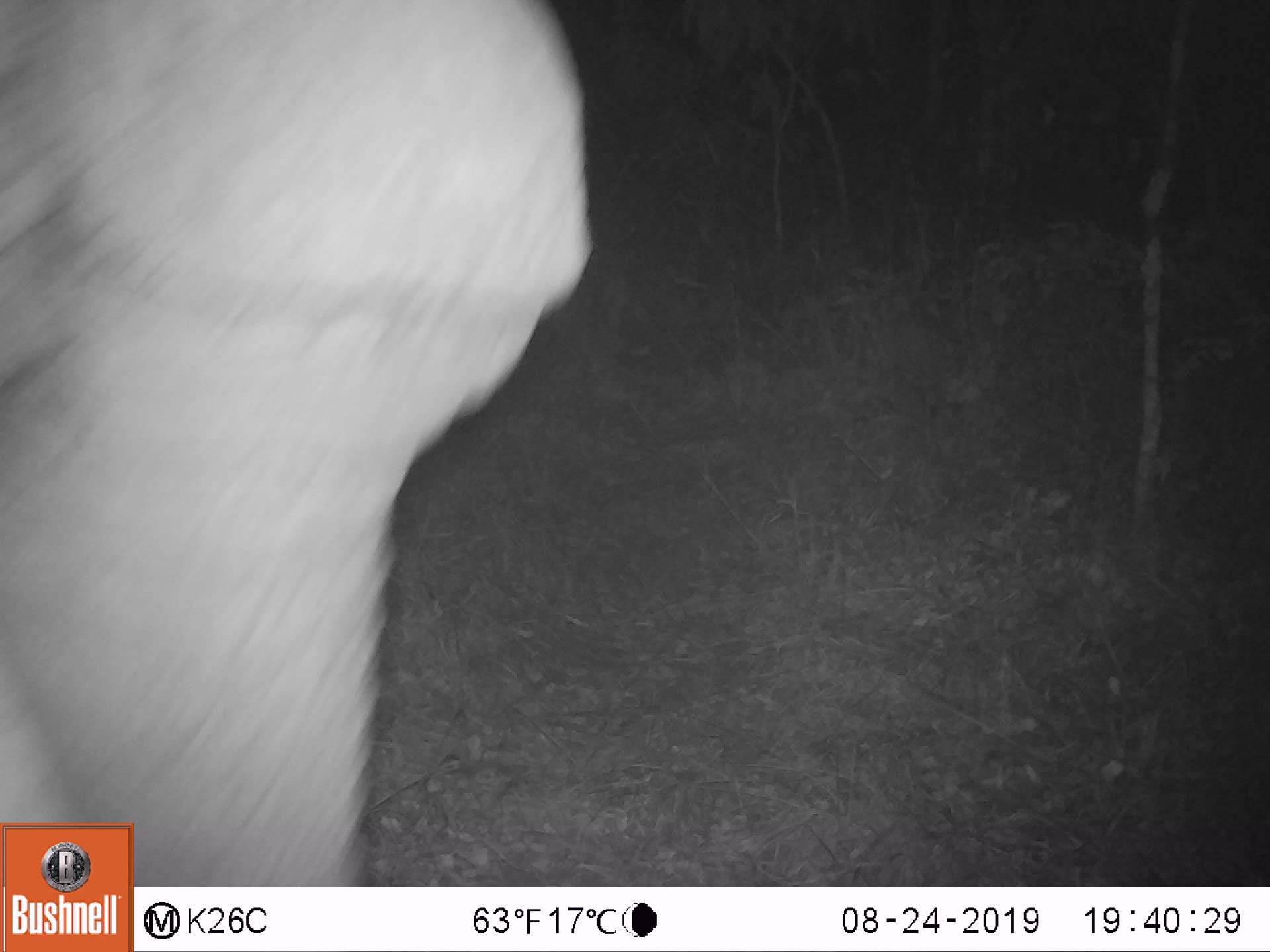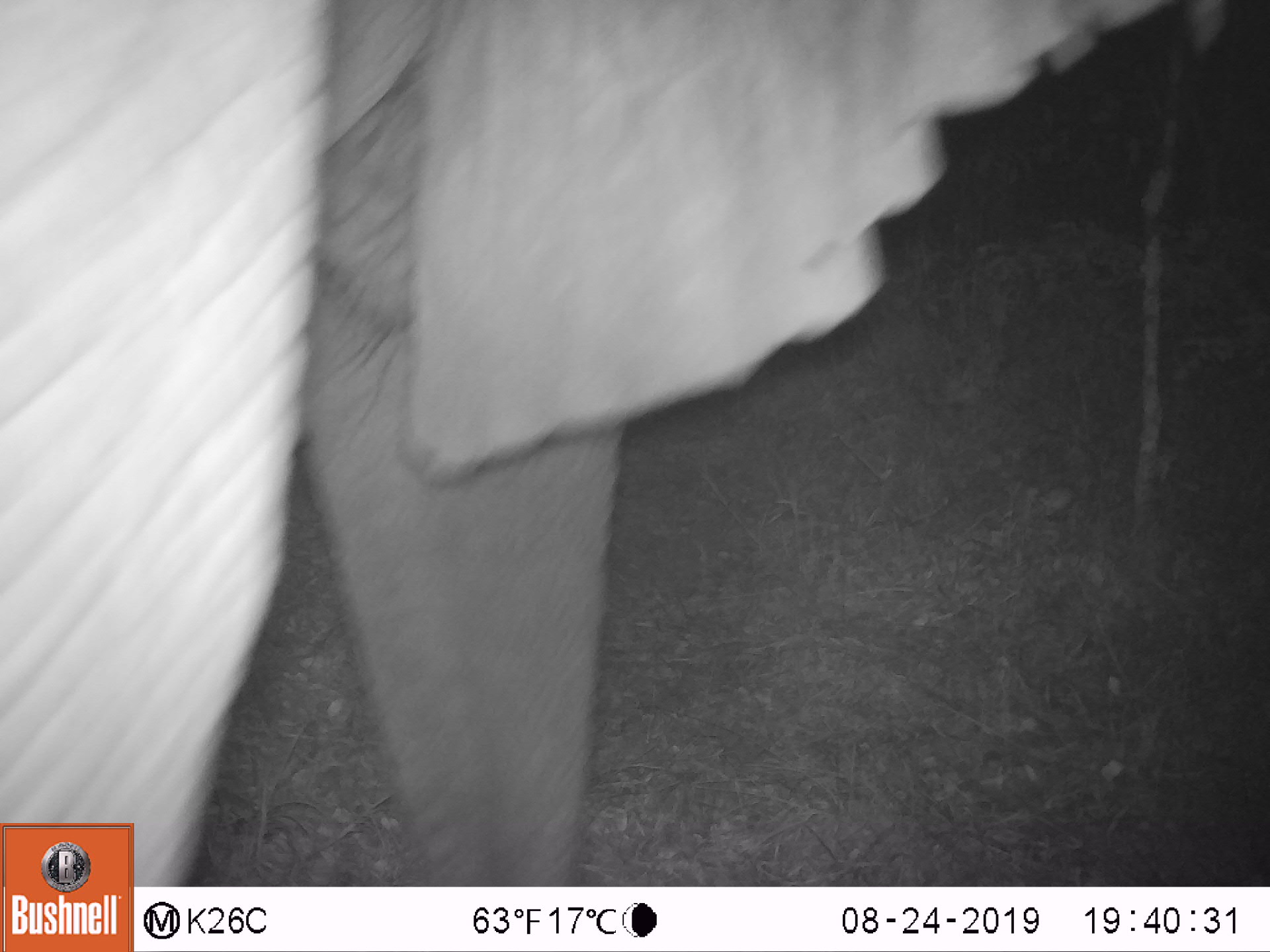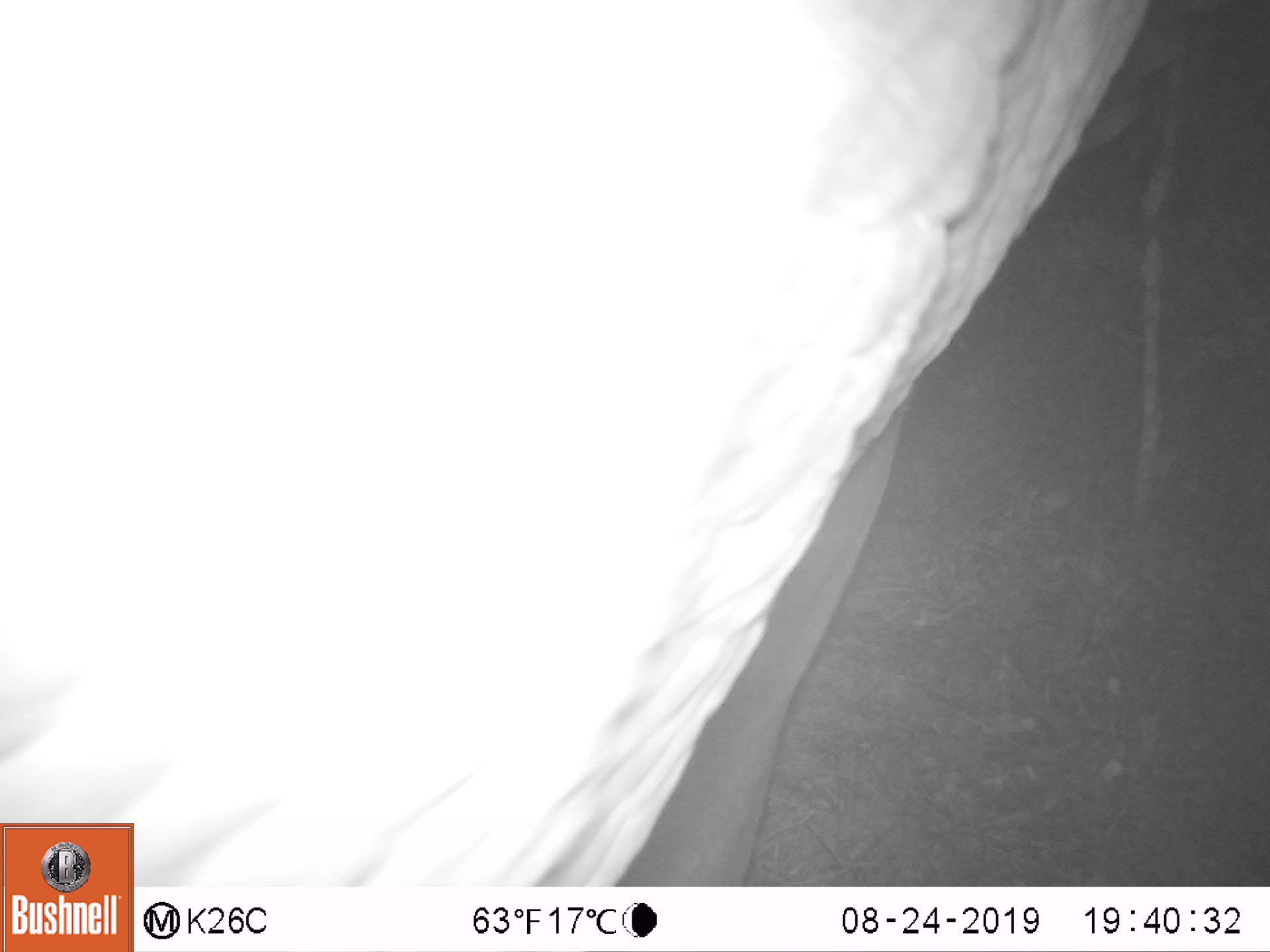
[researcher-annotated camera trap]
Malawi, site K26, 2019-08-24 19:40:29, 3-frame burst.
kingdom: Animalia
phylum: Chordata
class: Mammalia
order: Proboscidea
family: Elephantidae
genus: Loxodonta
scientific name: Loxodonta africana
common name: african savanna elephant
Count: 1.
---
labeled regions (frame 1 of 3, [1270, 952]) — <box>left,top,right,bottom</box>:
african savanna elephant: <box>4,16,597,816</box>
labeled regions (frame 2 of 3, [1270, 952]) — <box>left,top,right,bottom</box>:
african savanna elephant: <box>2,0,1179,818</box>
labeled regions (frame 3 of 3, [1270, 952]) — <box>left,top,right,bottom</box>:
african savanna elephant: <box>2,0,1152,818</box>